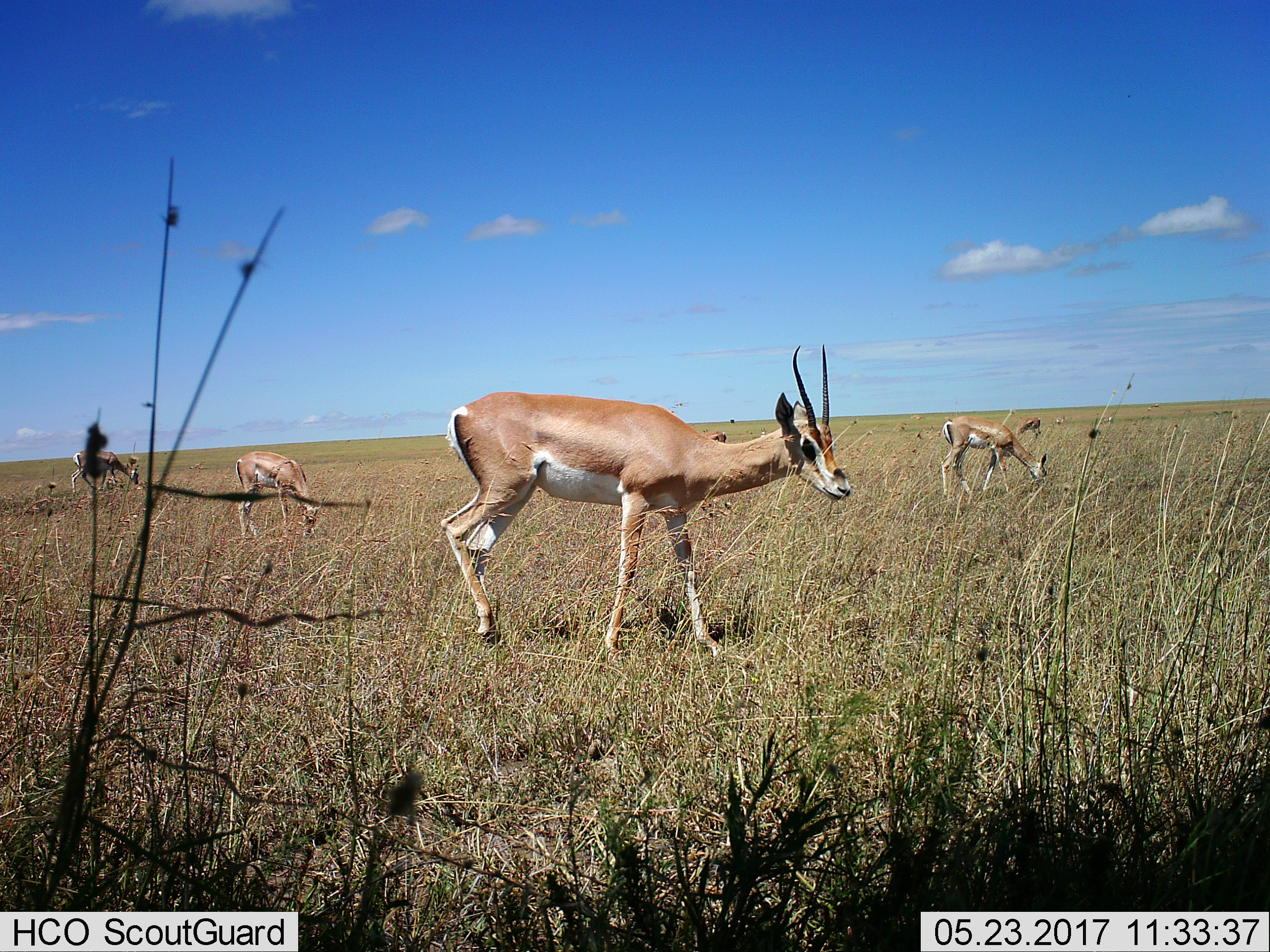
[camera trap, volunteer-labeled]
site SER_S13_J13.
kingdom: Animalia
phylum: Chordata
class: Mammalia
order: Artiodactyla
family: Bovidae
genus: Nanger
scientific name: Nanger granti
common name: grant's gazelle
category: gazellegrants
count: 11-50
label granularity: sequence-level